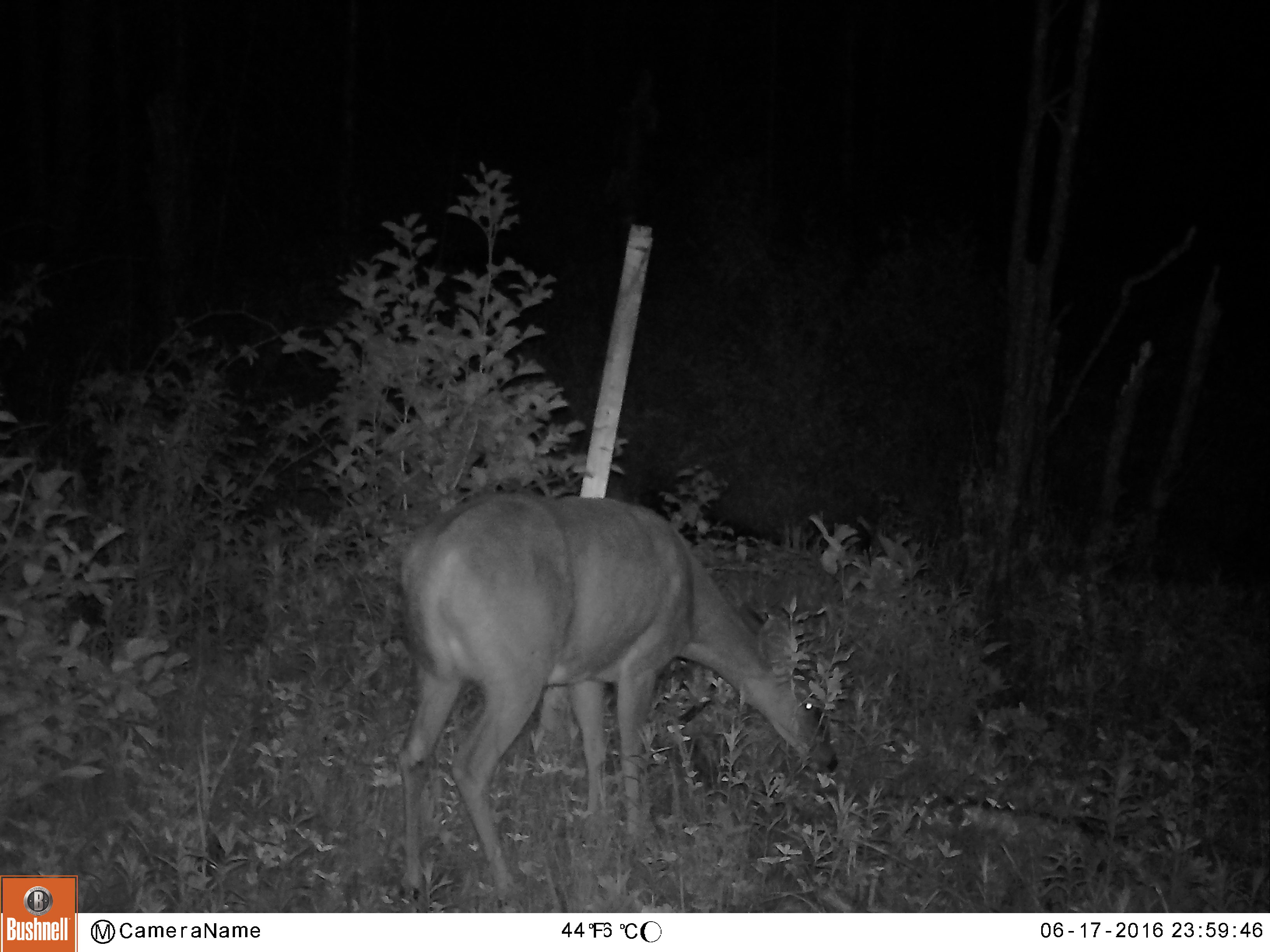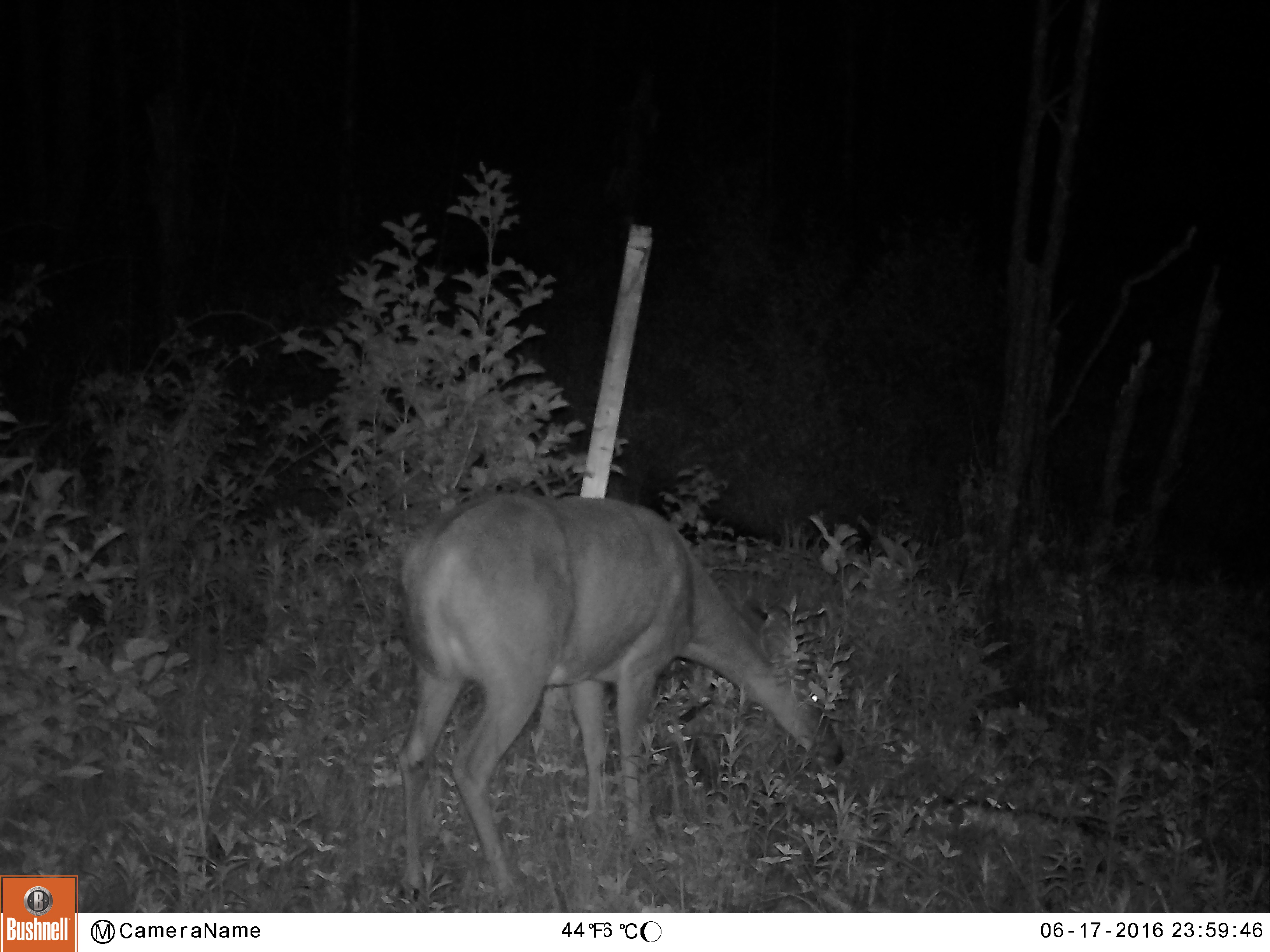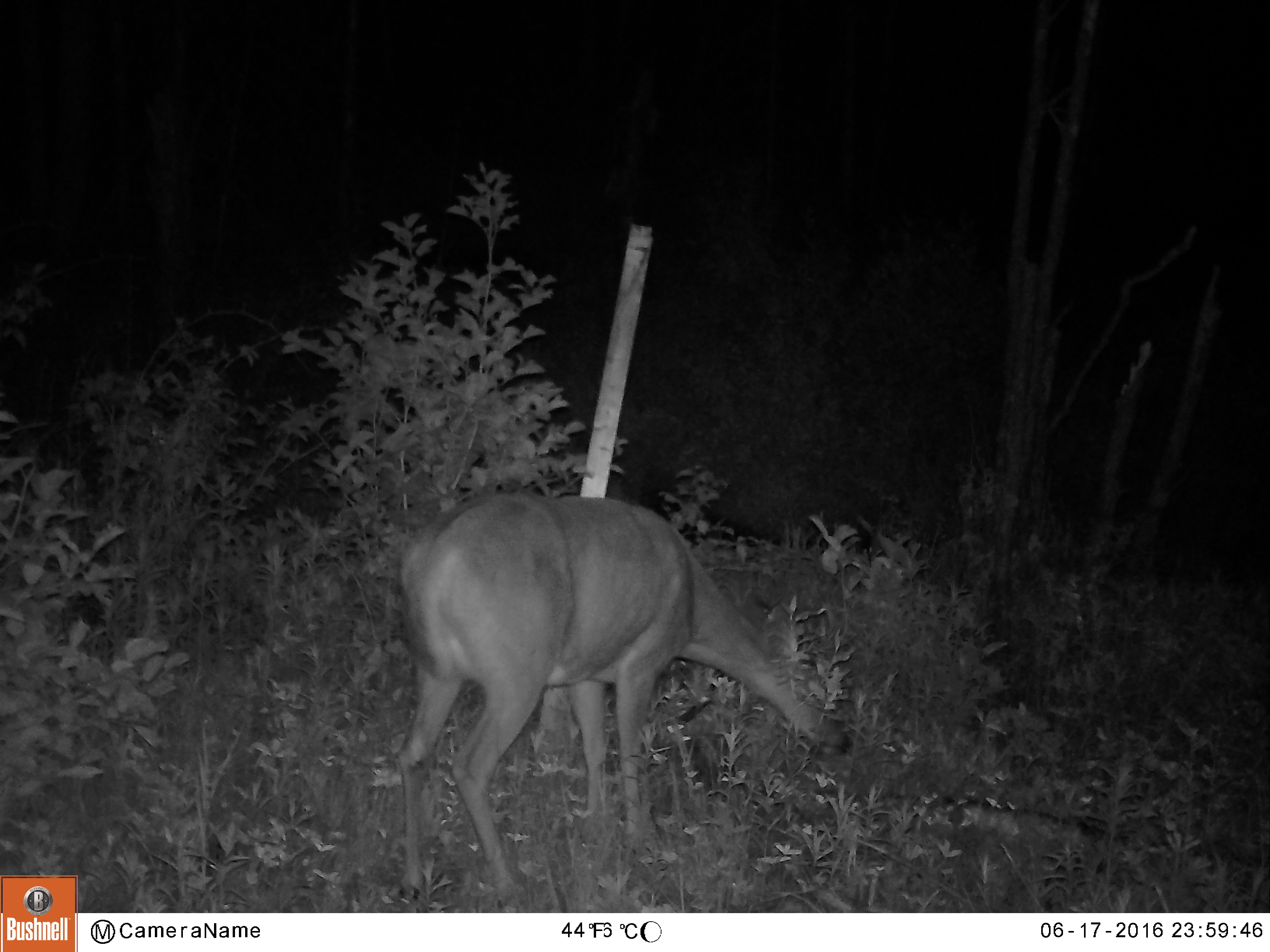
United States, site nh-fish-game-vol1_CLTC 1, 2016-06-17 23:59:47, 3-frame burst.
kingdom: Animalia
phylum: Chordata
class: Mammalia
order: Artiodactyla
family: Cervidae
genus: Odocoileus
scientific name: Odocoileus virginianus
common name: white-tailed deer